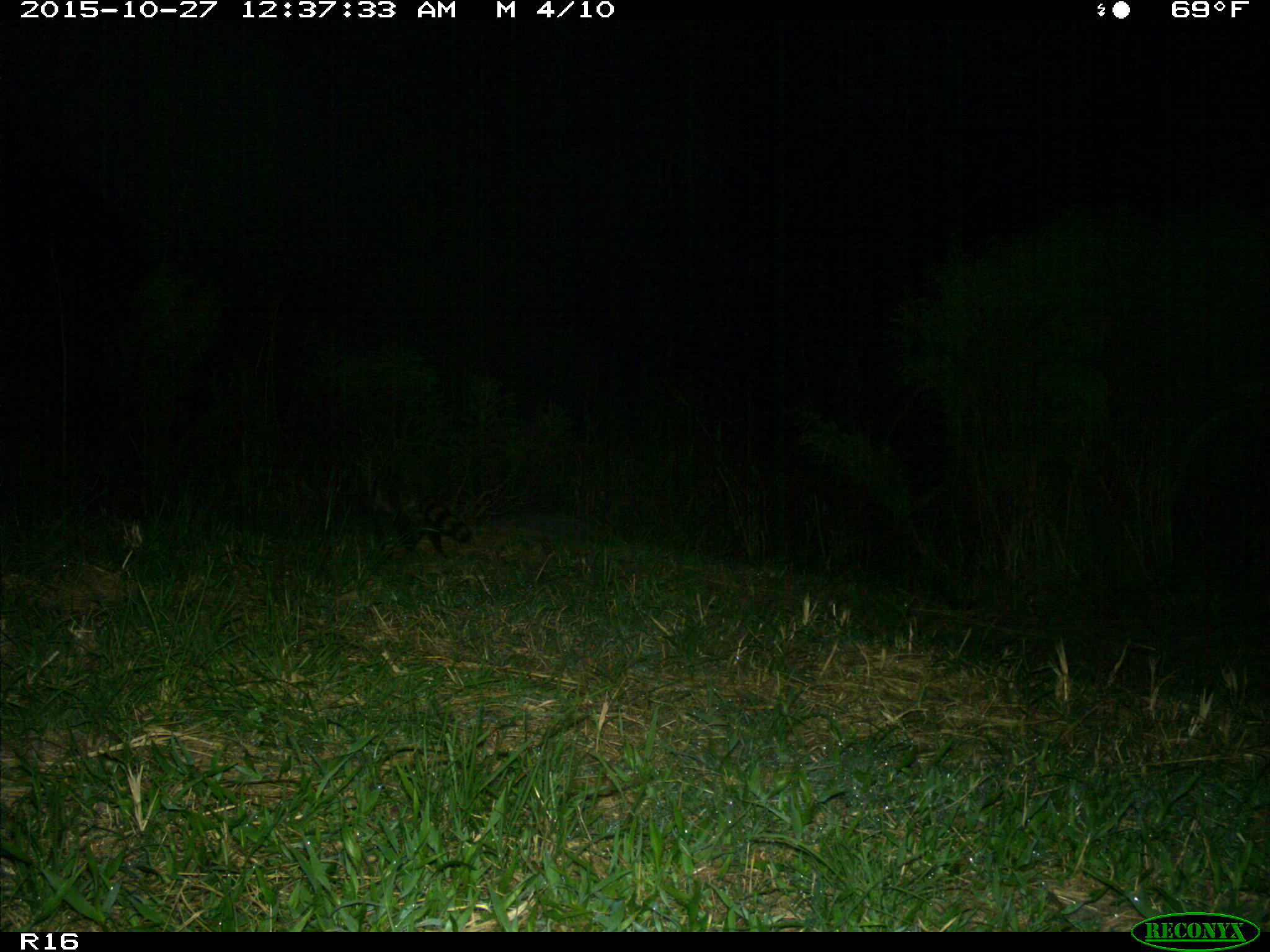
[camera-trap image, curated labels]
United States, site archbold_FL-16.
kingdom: Animalia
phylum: Chordata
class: Mammalia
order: Carnivora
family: Procyonidae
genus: Procyon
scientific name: Procyon lotor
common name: common raccoon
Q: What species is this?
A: Procyon lotor (common raccoon).